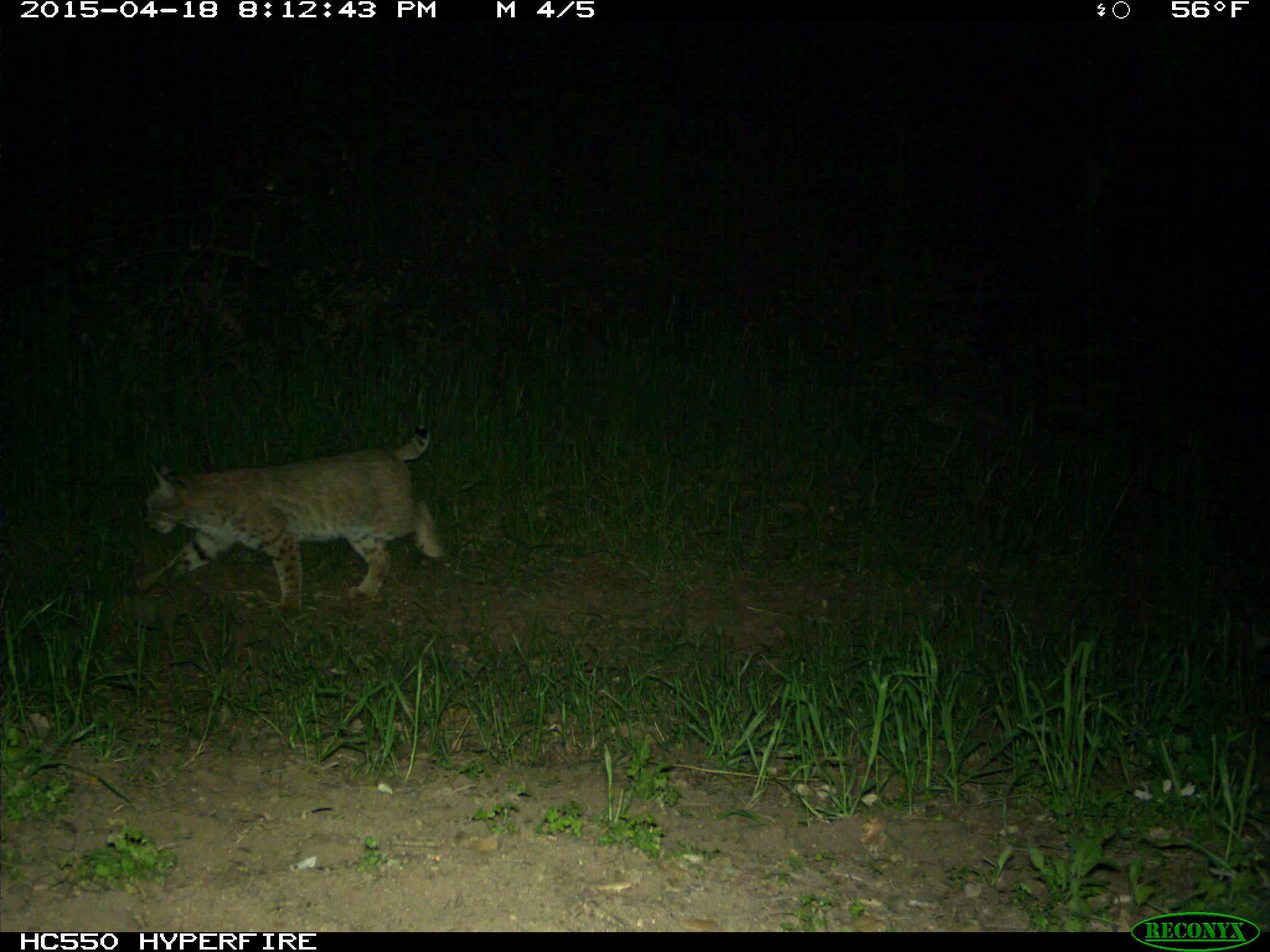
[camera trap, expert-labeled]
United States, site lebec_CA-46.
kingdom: Animalia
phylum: Chordata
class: Mammalia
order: Carnivora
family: Felidae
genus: Lynx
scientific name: Lynx rufus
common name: bobcat